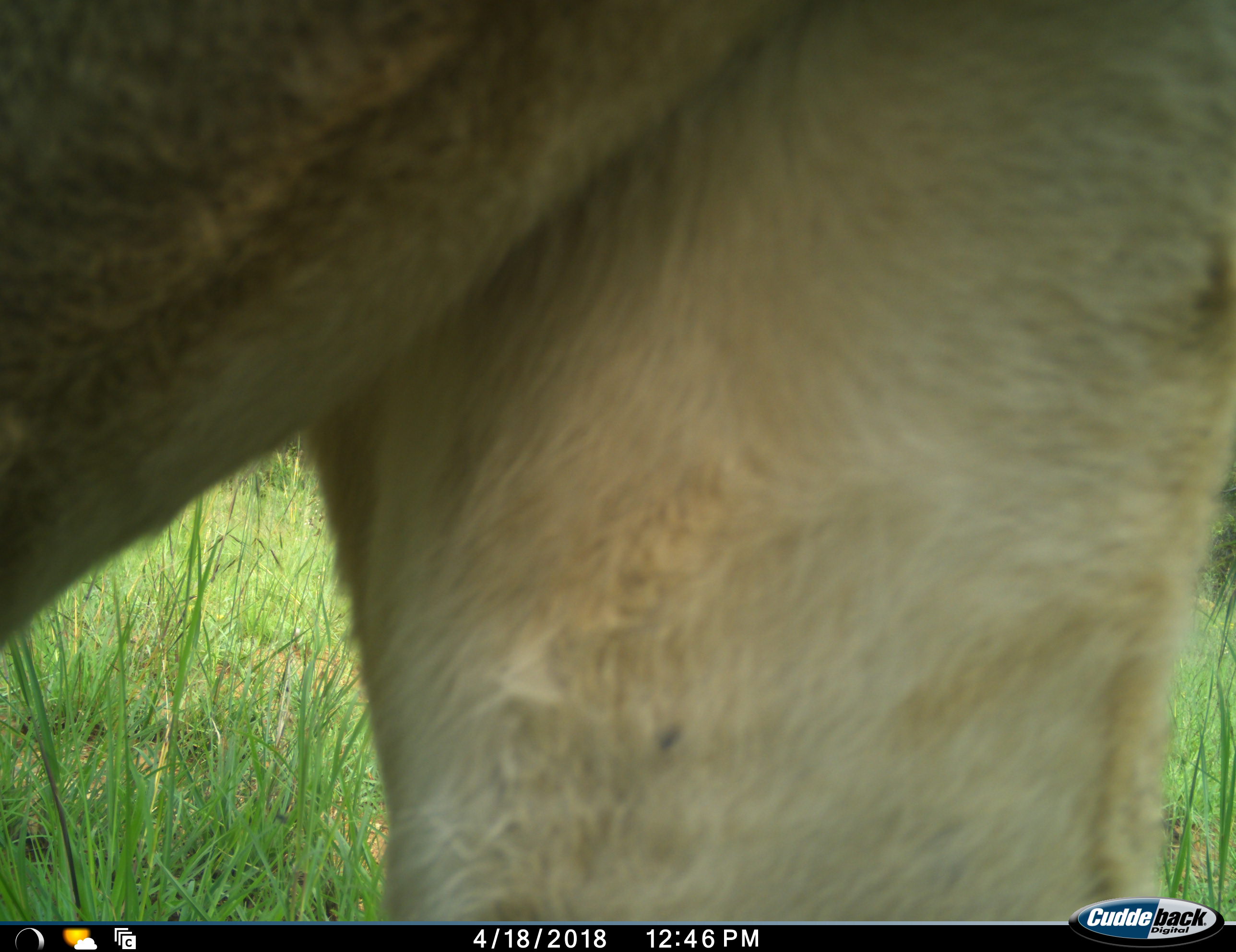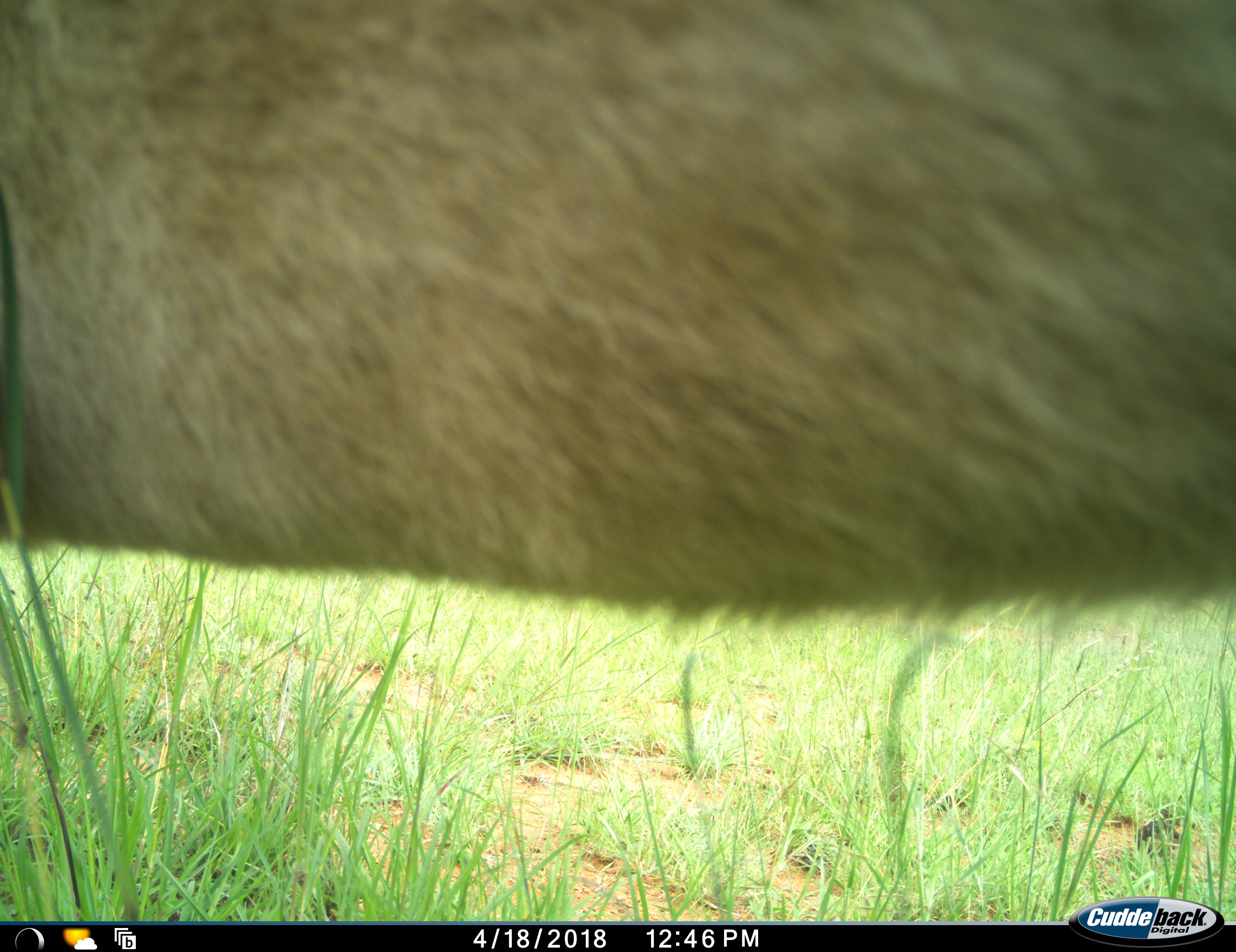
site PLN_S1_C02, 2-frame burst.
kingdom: Animalia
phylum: Chordata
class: Mammalia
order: Carnivora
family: Felidae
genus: Panthera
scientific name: Panthera leo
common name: lion female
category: lionfemale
Lionfemale (lion female) (Panthera leo), count 1. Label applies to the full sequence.